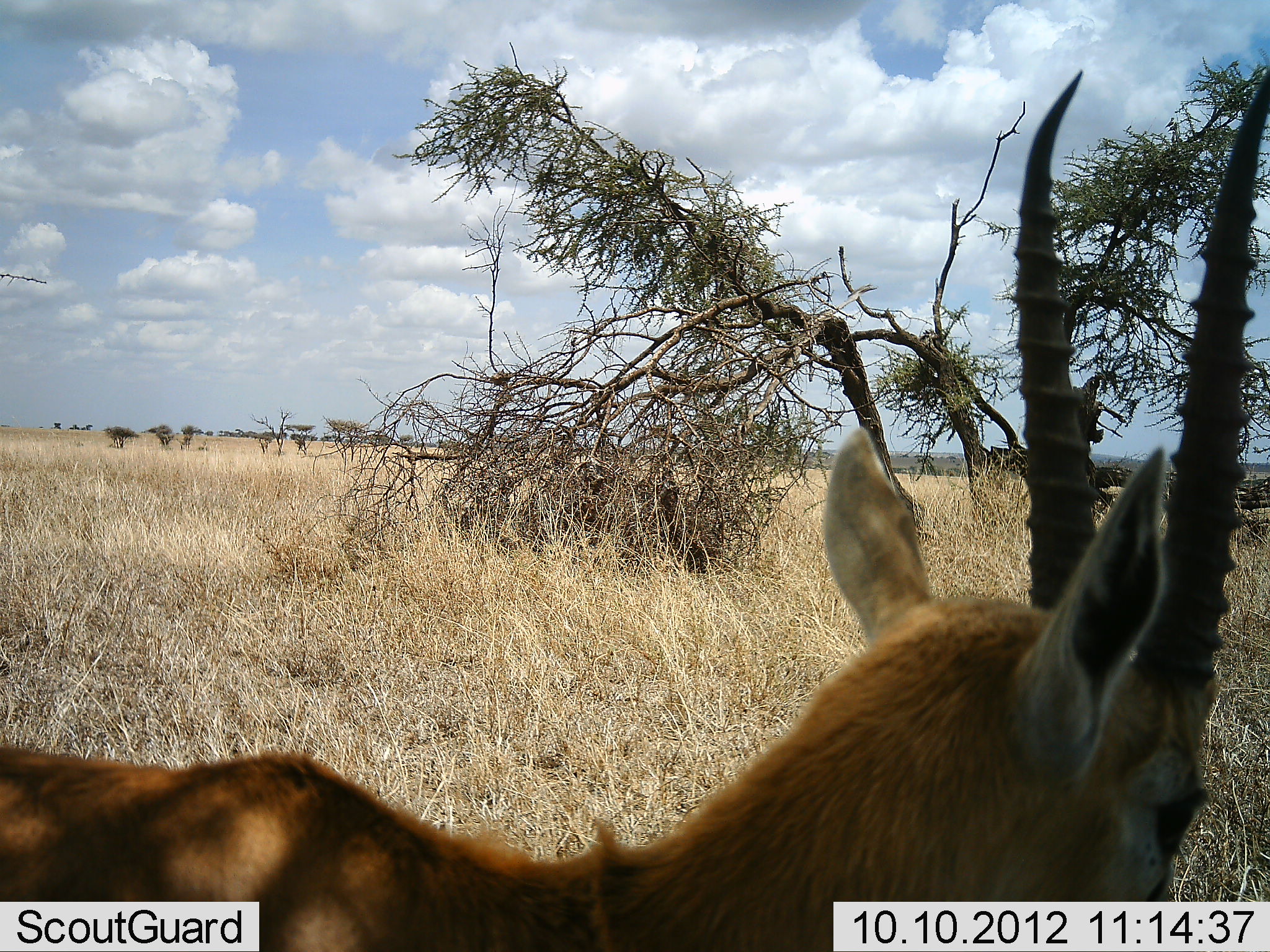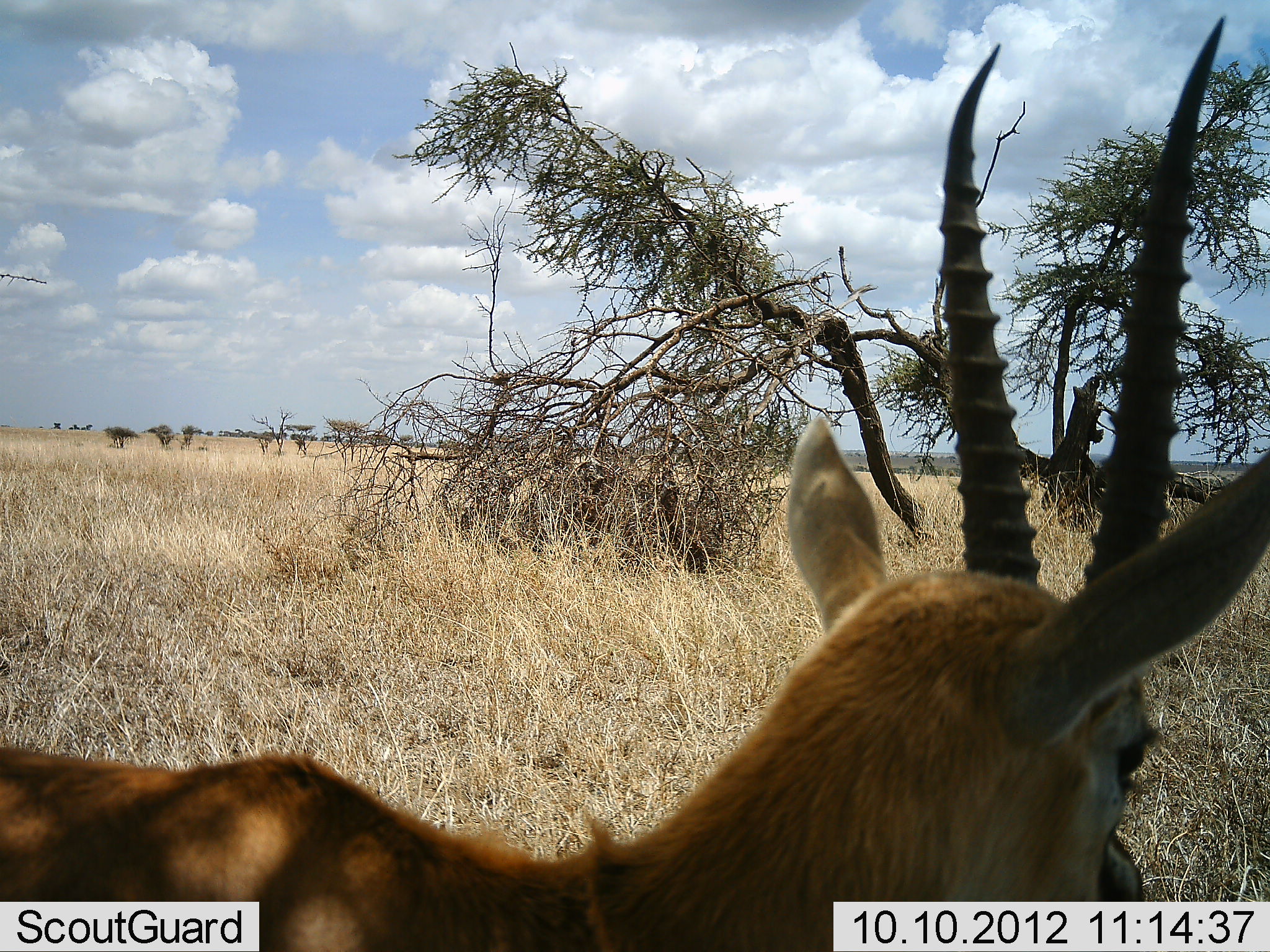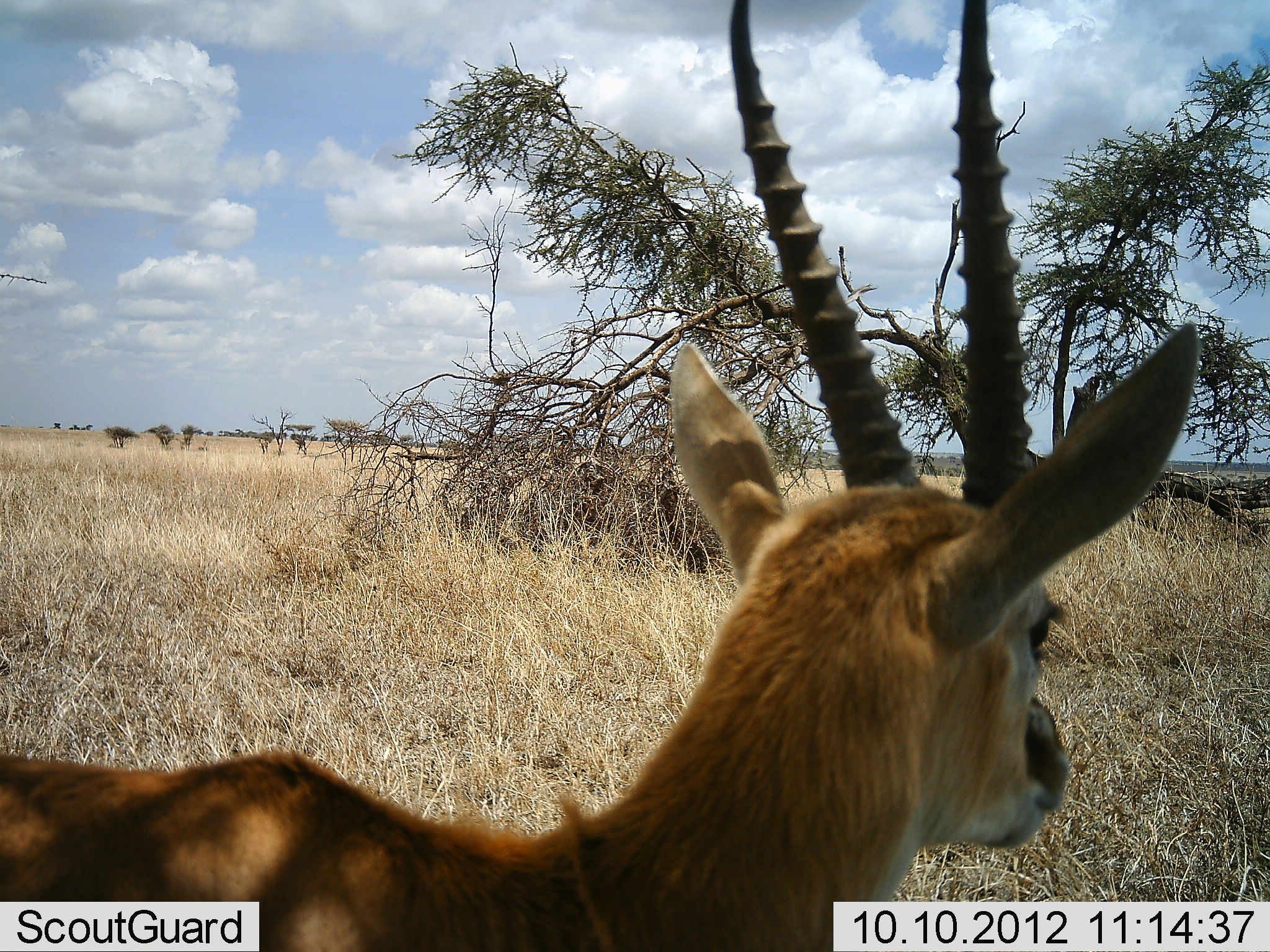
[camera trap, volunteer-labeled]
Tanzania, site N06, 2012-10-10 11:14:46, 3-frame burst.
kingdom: Animalia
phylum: Chordata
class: Mammalia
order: Artiodactyla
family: Bovidae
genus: Eudorcas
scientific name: Eudorcas thomsonii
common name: thomson's gazelle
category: gazellethomsons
Gazellethomsons (thomson's gazelle) (Eudorcas thomsonii), count 1. Behavior (volunteer vote fractions): standing 70%, resting 30%, moving 0%, interacting 0%. Young present (vote fraction): 0%. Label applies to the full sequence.